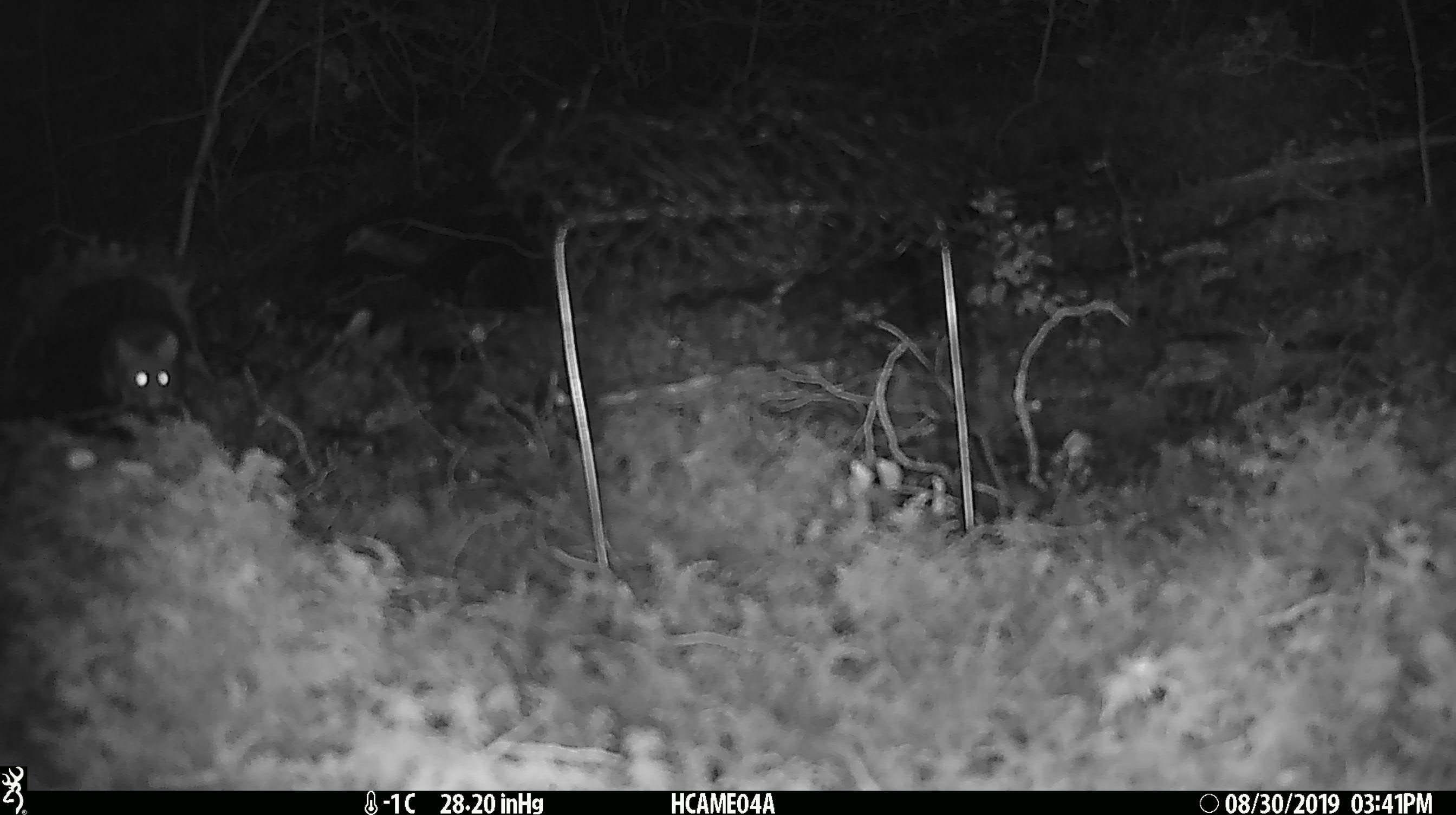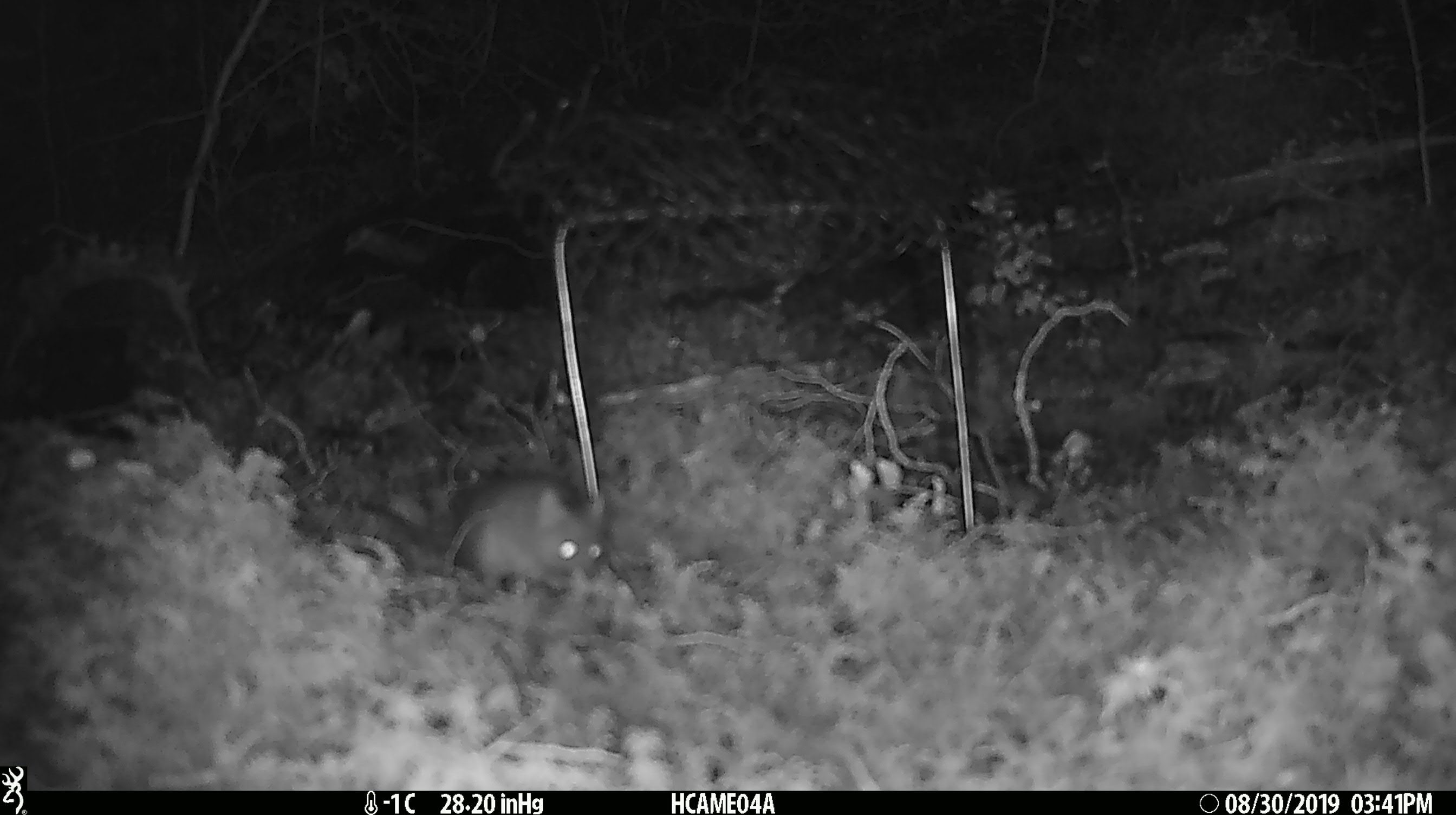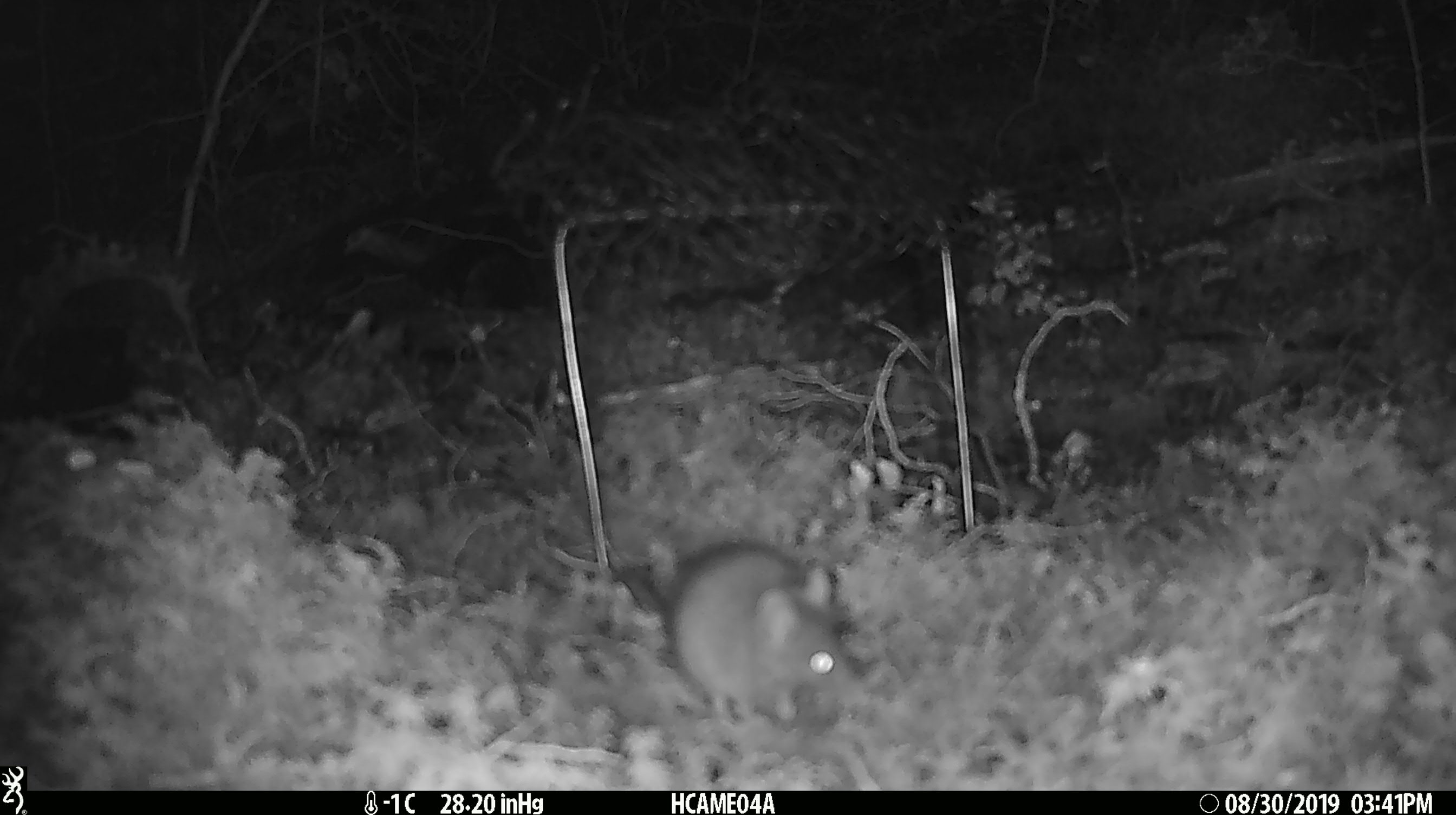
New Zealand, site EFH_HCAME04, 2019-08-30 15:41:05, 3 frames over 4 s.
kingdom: Animalia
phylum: Chordata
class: Mammalia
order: Rodentia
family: Muridae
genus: Mus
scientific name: Mus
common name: mouse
Mouse (Mus).